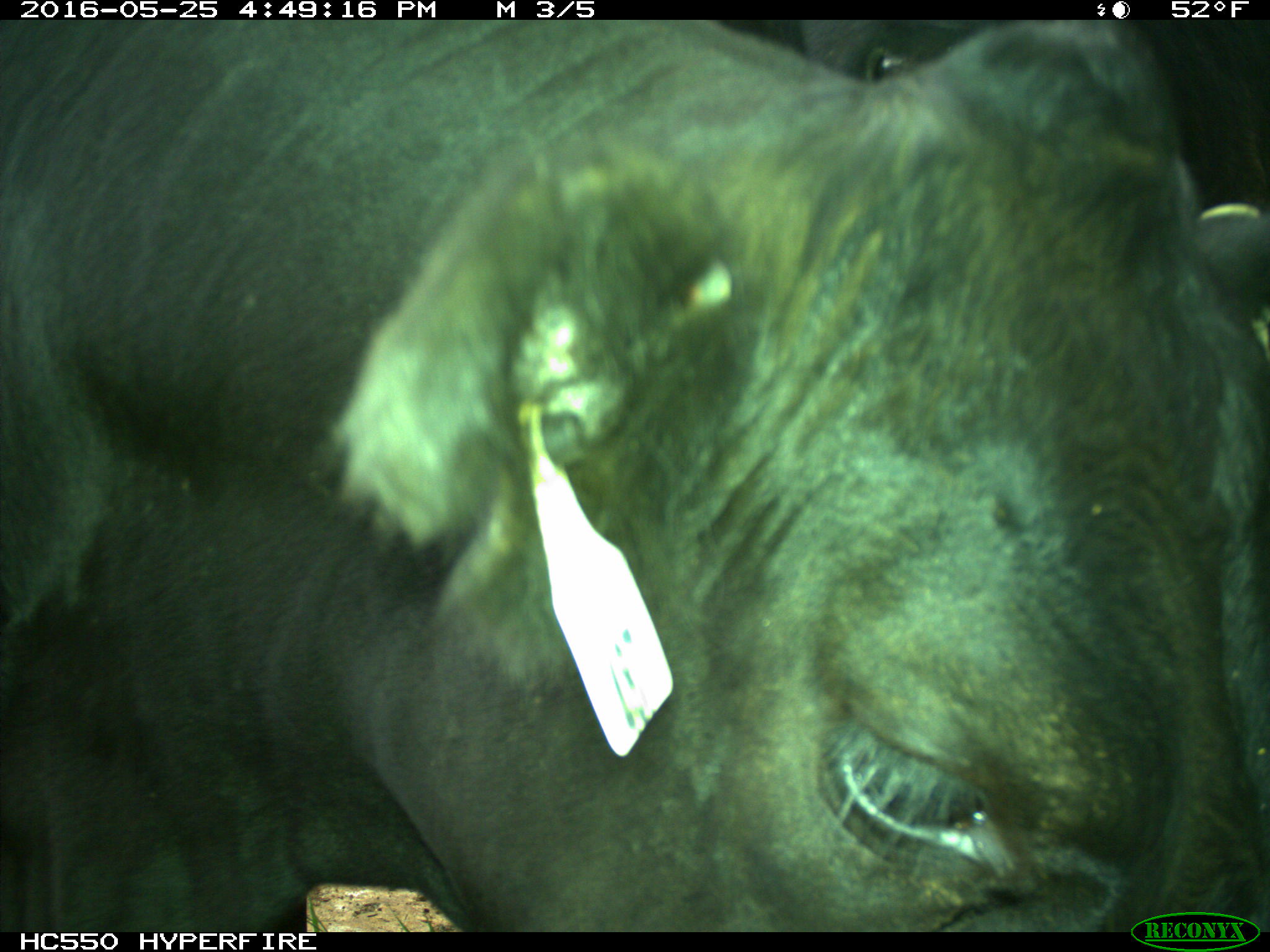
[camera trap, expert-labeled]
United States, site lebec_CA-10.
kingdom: Animalia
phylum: Chordata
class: Mammalia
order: Artiodactyla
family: Bovidae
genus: Bos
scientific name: Bos taurus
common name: domestic cow